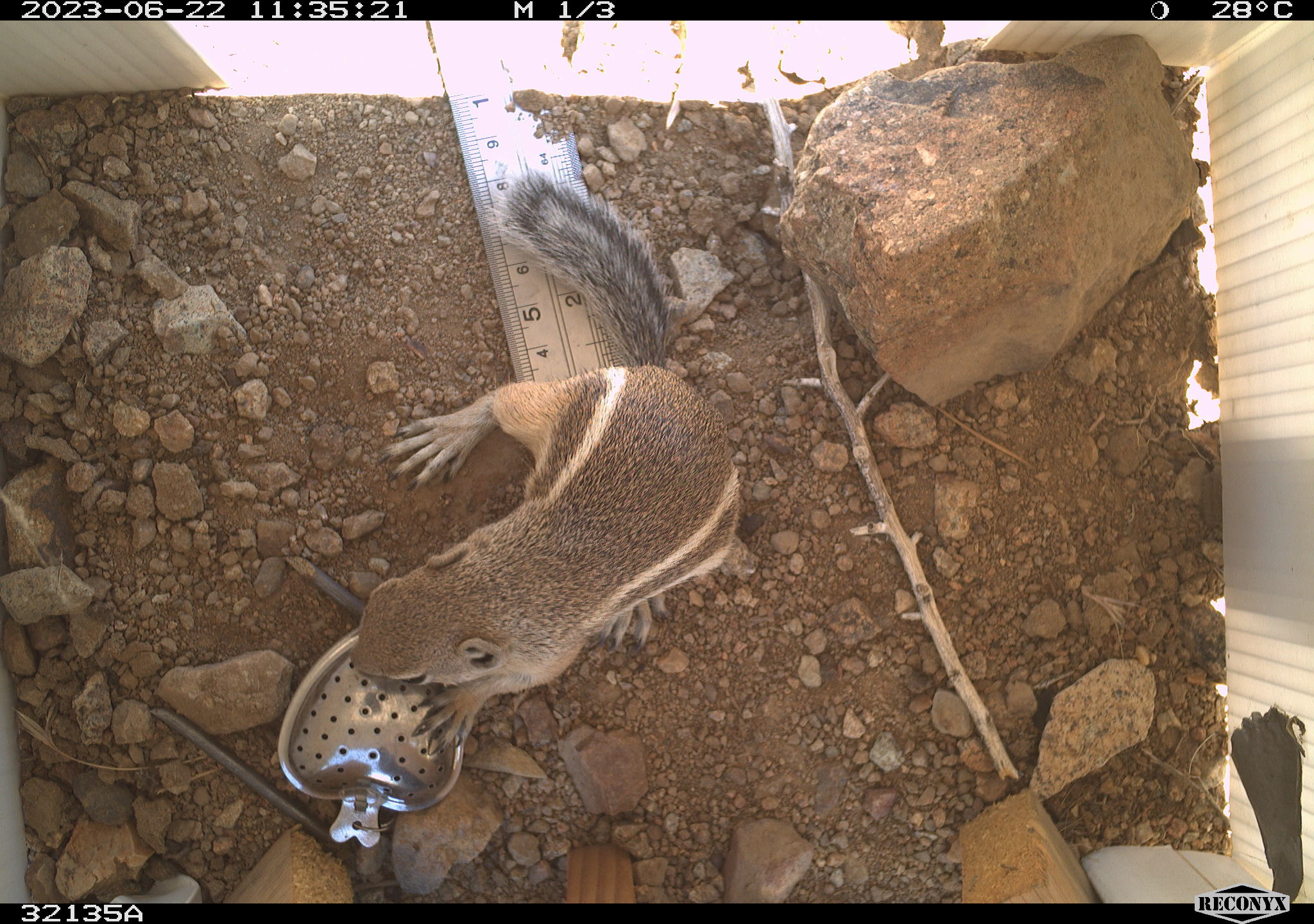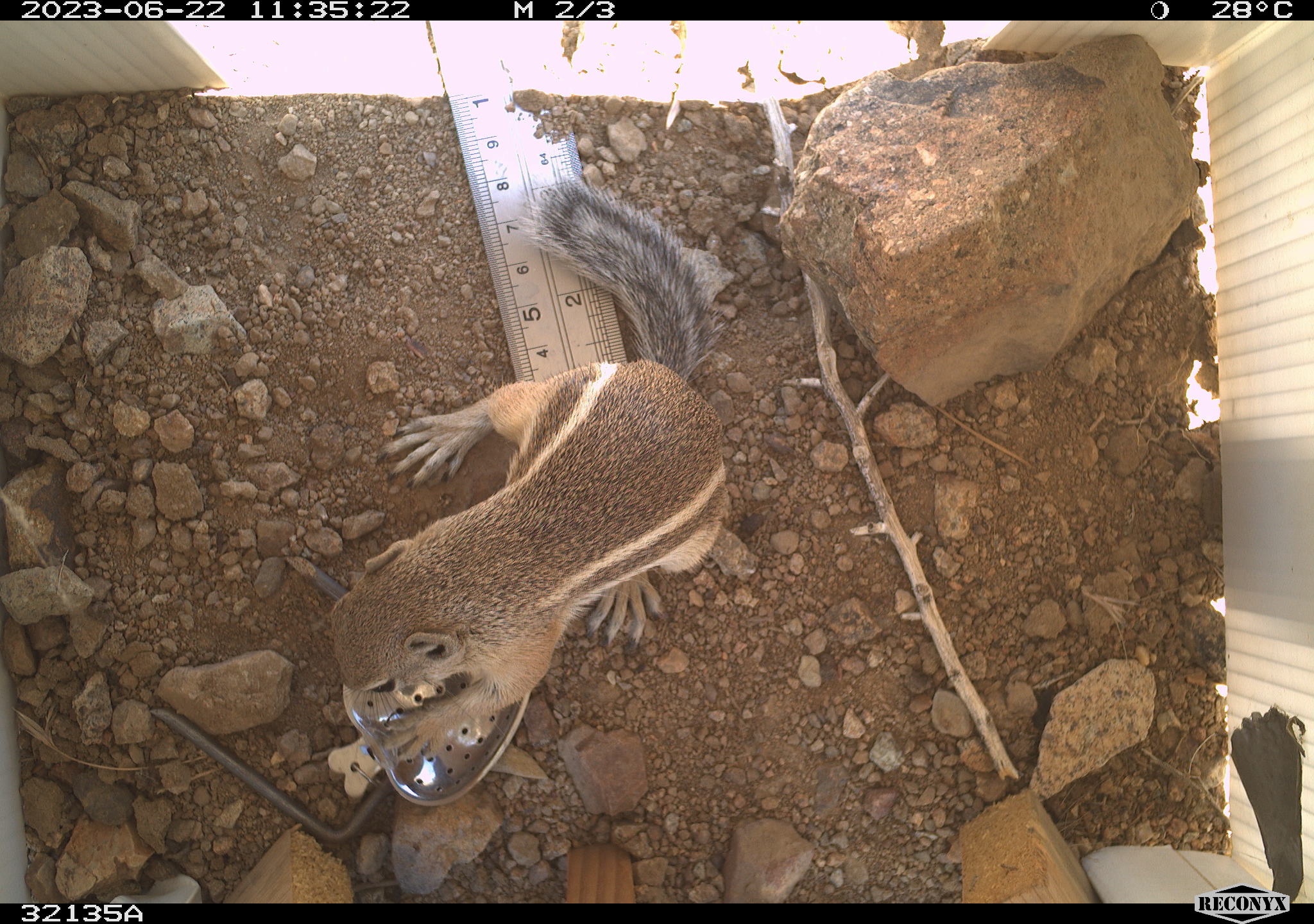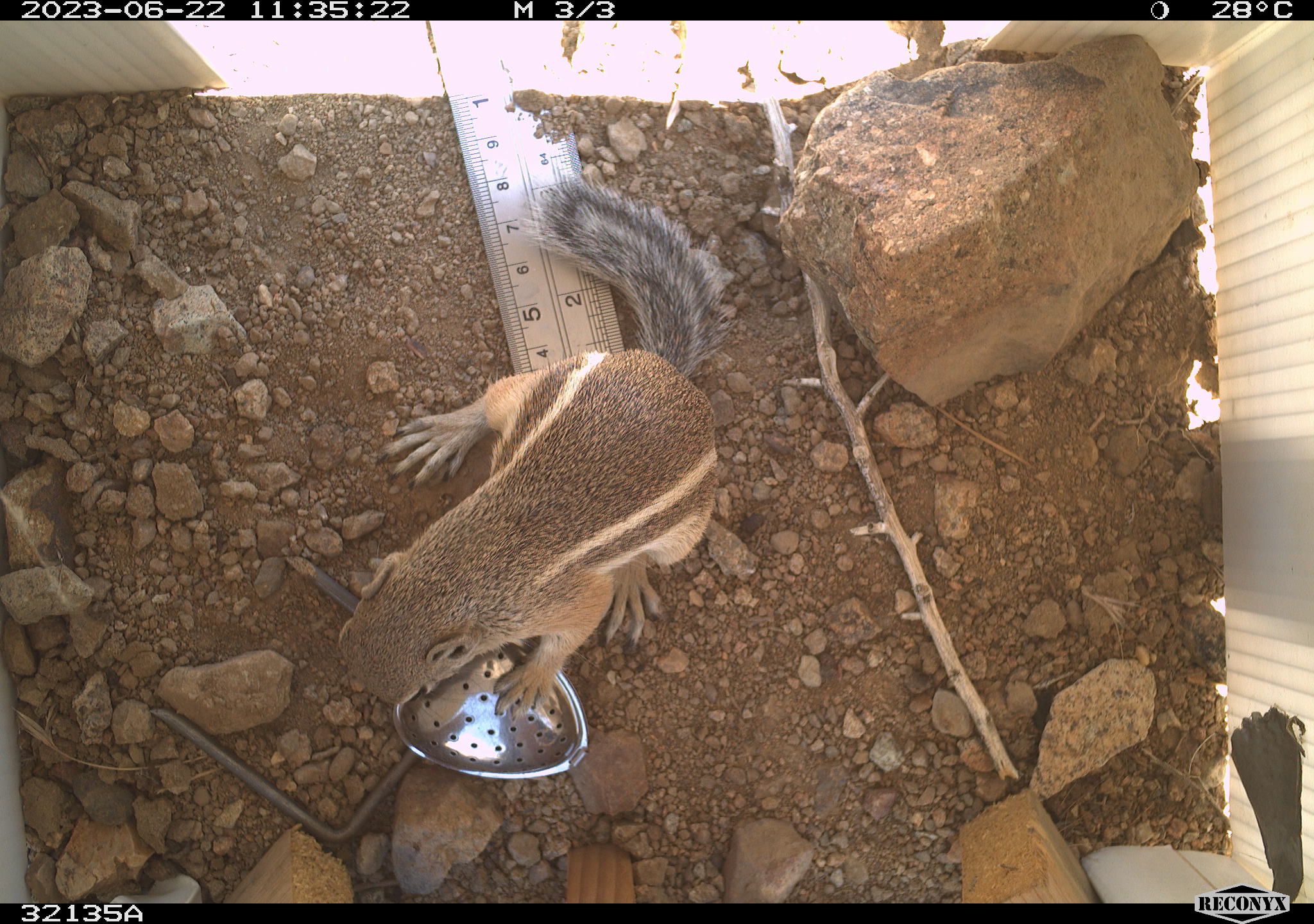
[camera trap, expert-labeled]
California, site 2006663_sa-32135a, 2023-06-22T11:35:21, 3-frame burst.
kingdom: Animalia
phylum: Chordata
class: Mammalia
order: Rodentia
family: Sciuridae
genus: Ammospermophilus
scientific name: Ammospermophilus leucurus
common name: white-tailed antelope squirrel